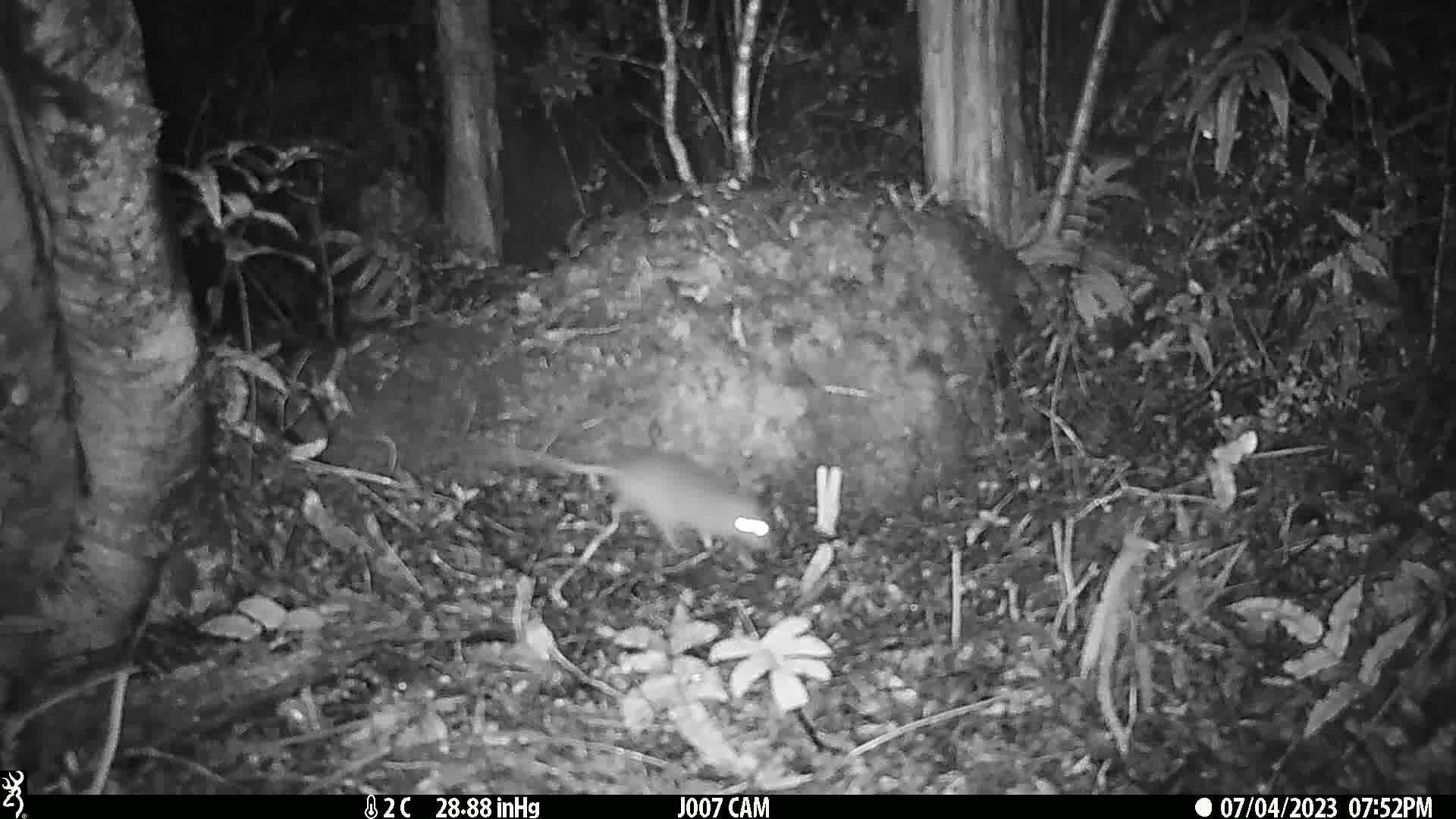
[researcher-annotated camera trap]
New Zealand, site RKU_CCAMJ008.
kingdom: Animalia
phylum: Chordata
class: Mammalia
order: Rodentia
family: Muridae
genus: Rattus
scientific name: Rattus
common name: rat